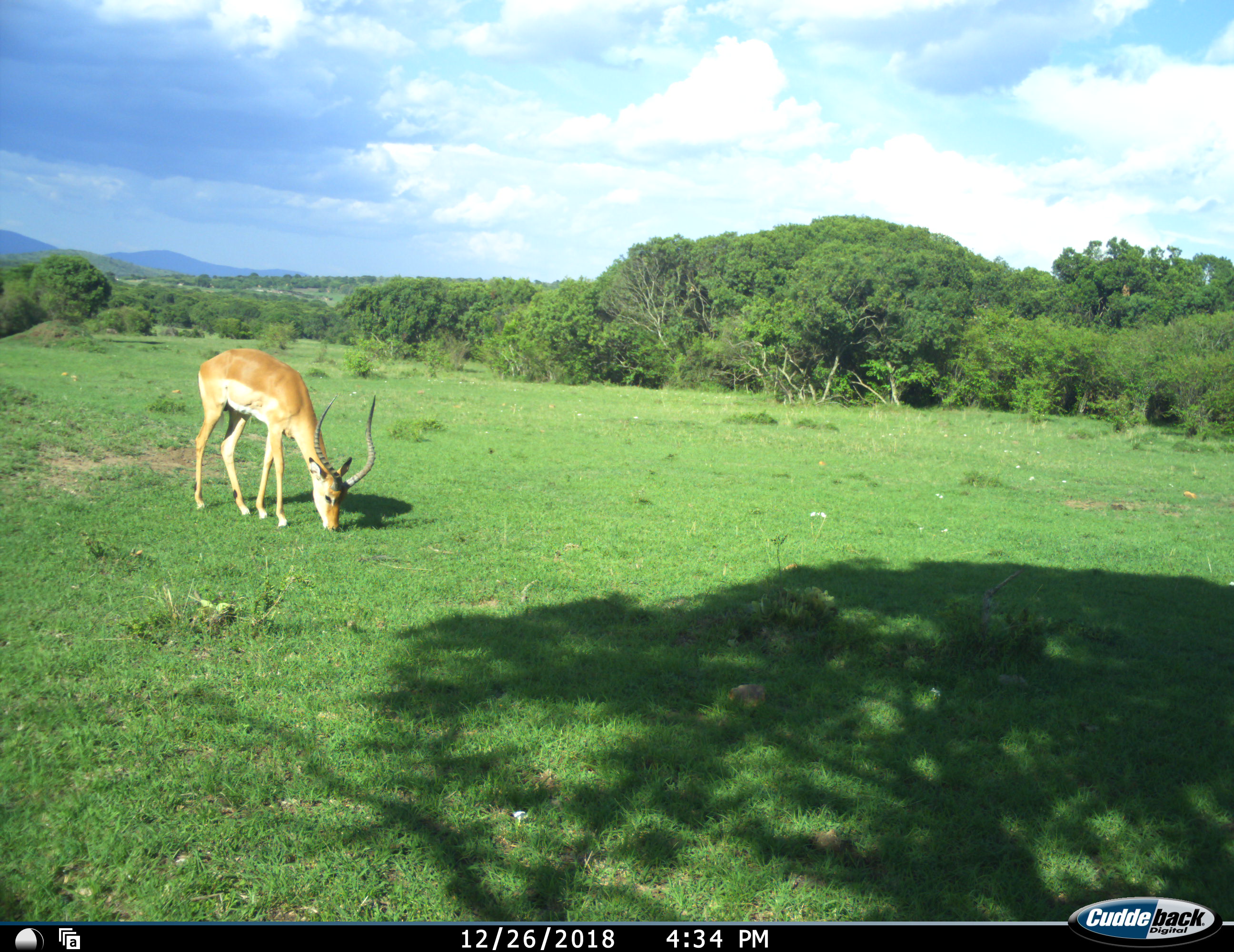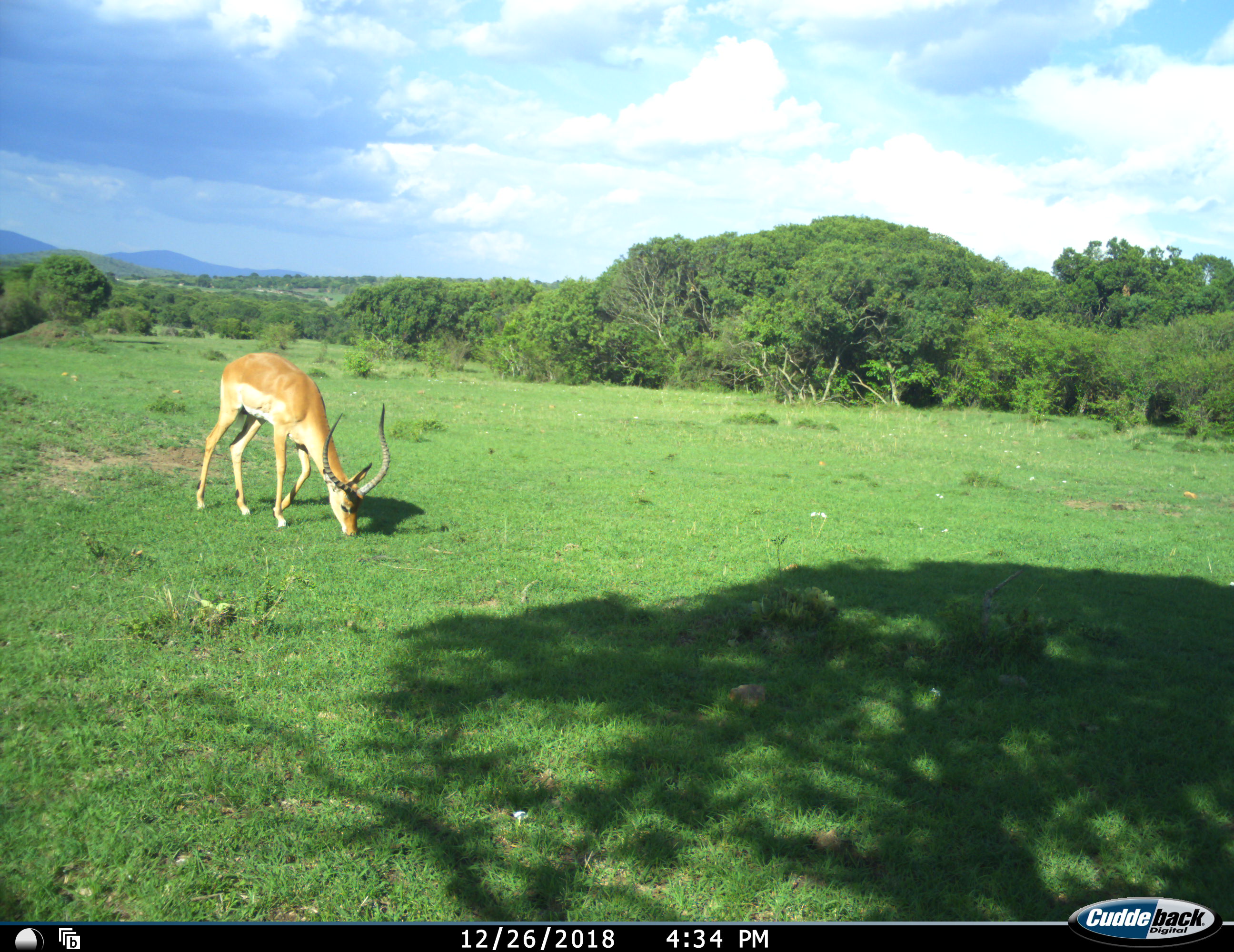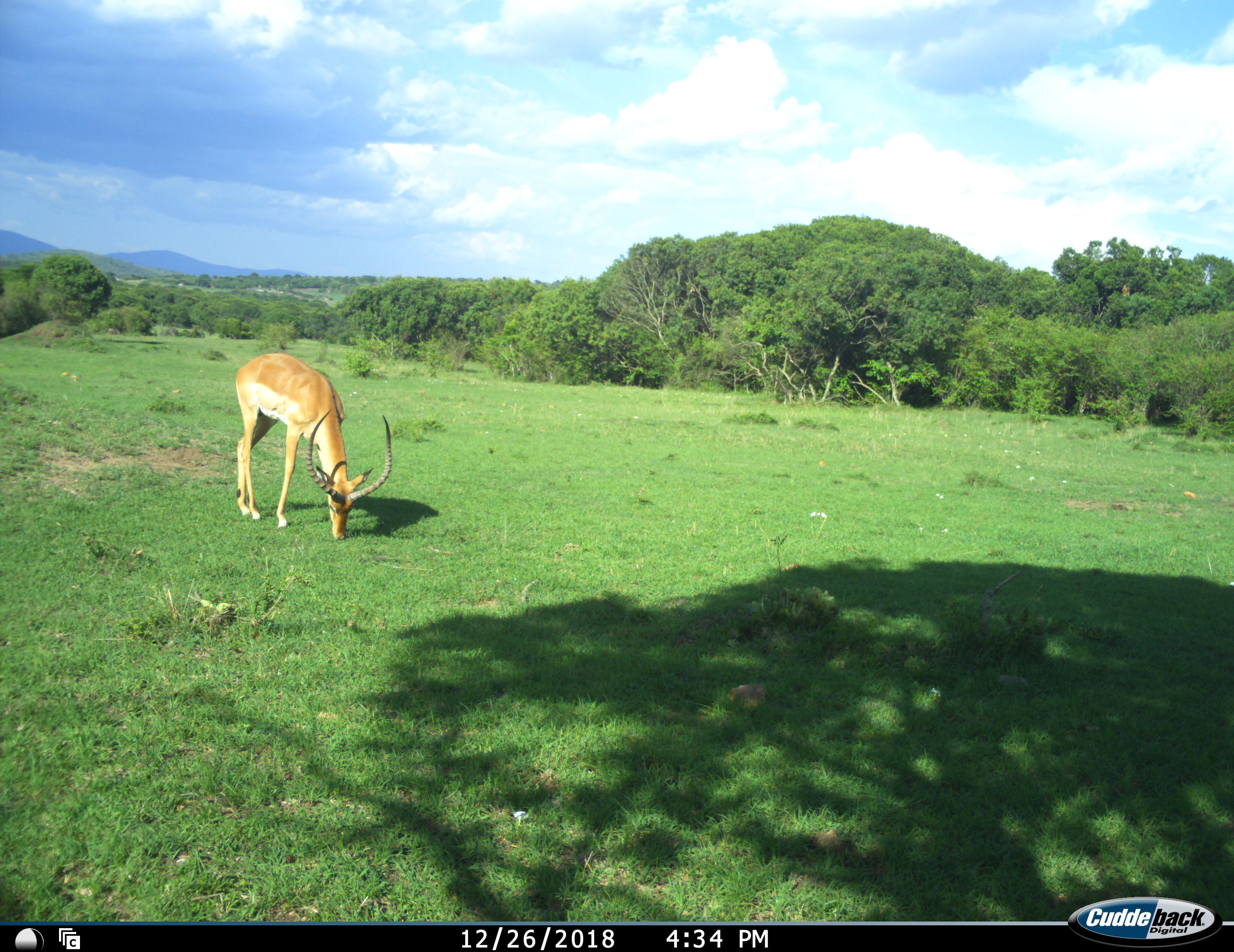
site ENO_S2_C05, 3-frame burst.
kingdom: Animalia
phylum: Chordata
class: Mammalia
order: Artiodactyla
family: Bovidae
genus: Aepyceros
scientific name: Aepyceros melampus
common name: impala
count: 1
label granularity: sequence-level